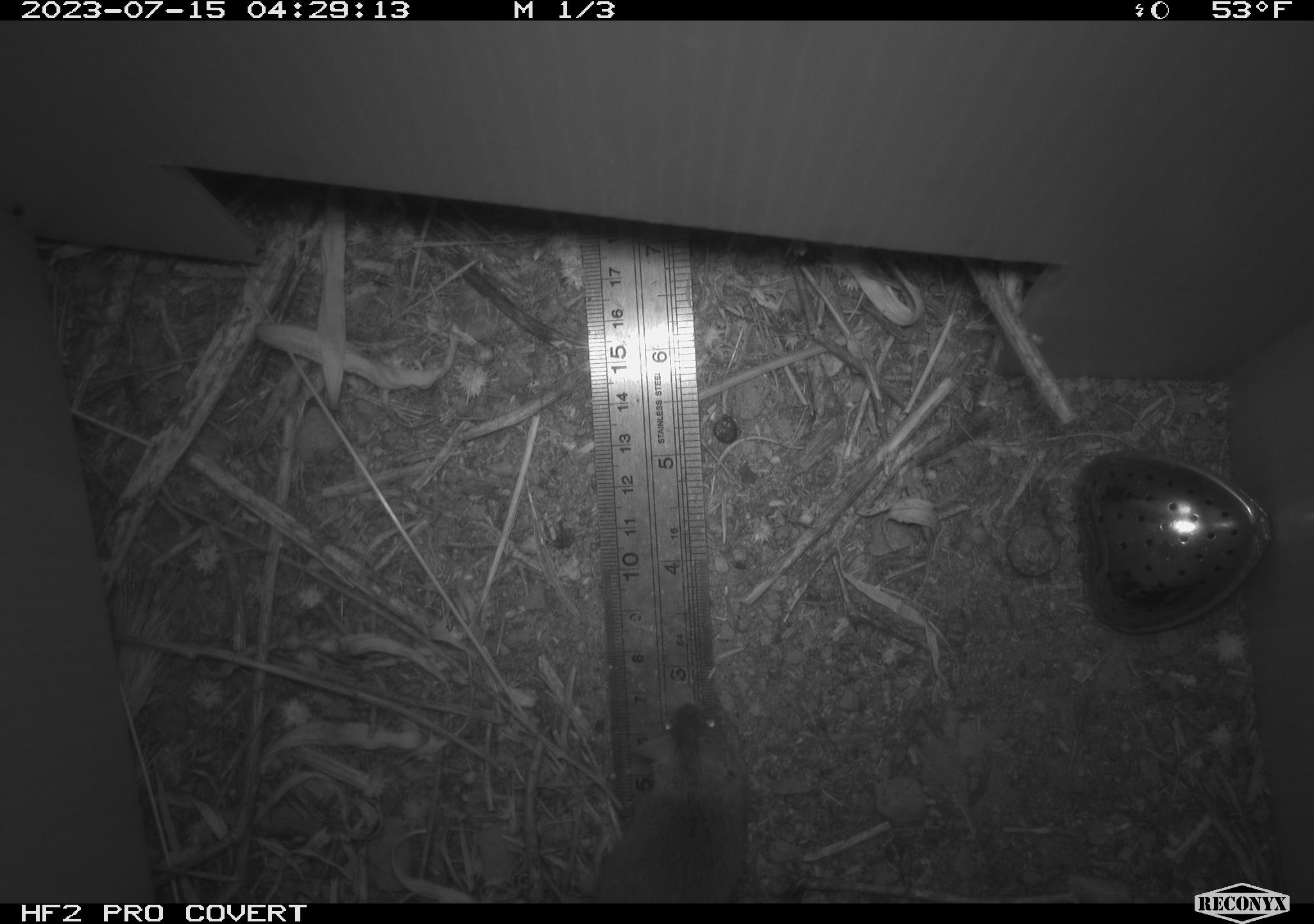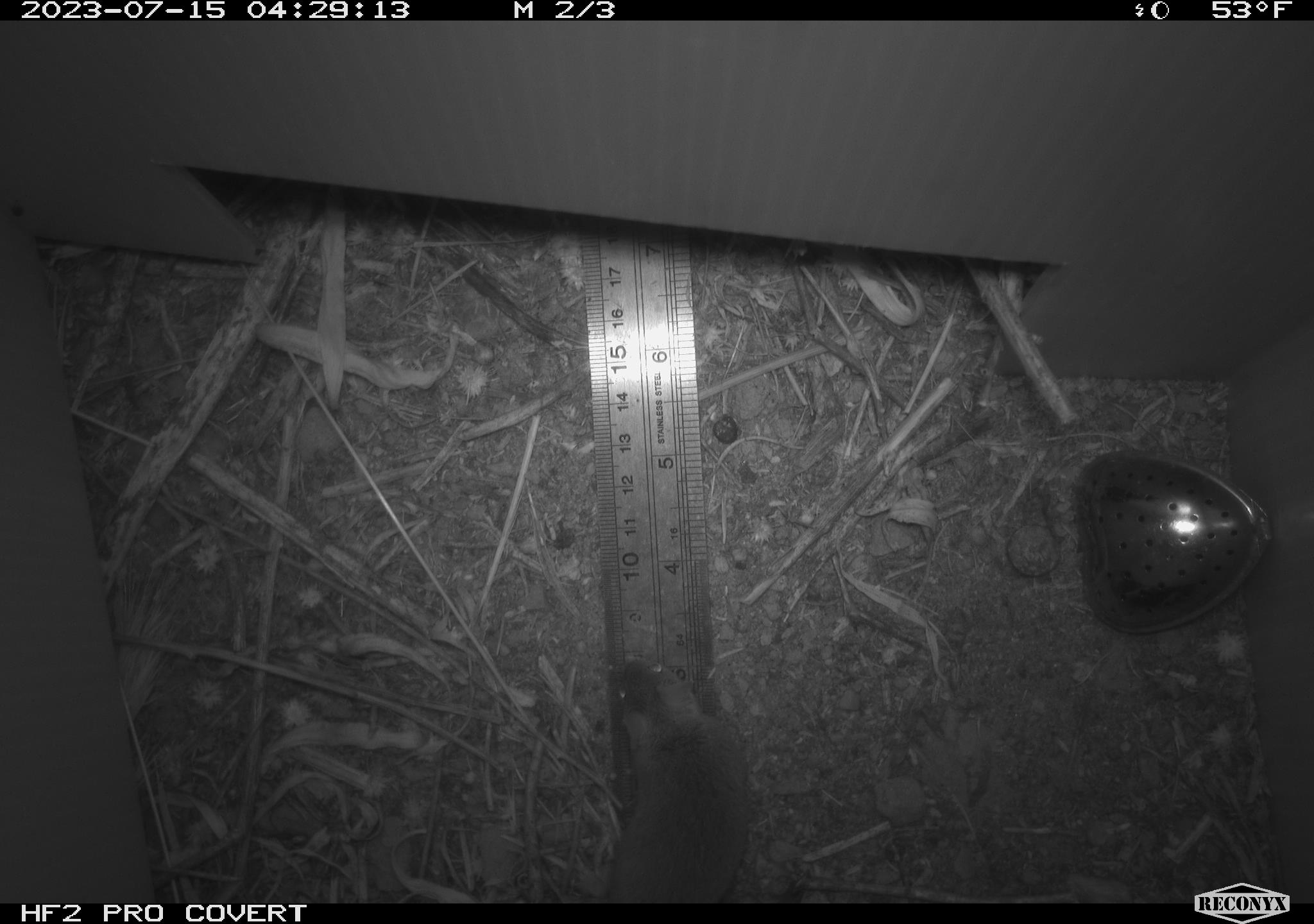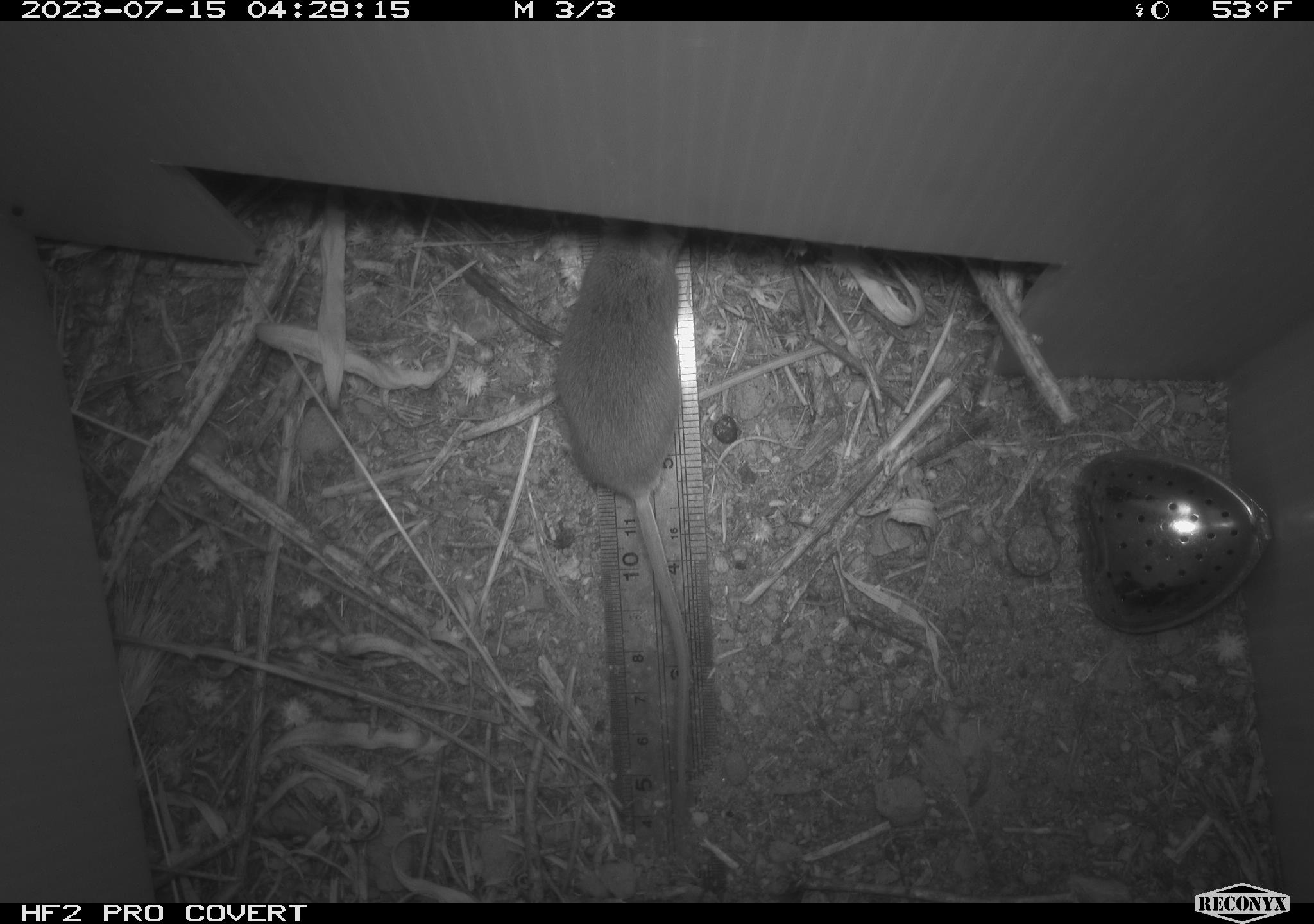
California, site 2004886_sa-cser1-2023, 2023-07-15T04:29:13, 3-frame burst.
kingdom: Animalia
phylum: Chordata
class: Mammalia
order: Rodentia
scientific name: Rodentia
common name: mouse species